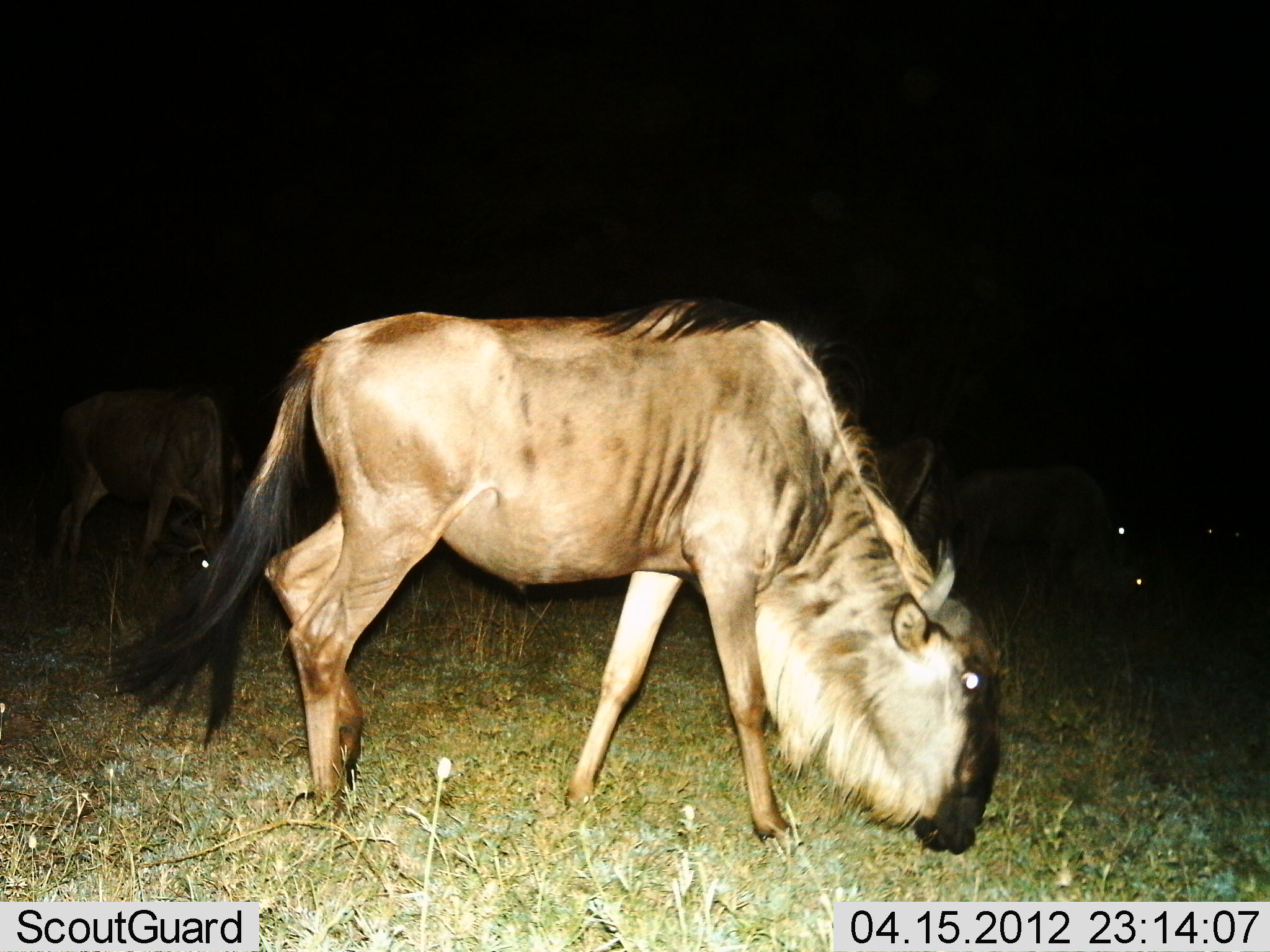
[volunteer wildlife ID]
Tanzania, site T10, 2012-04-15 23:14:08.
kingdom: Animalia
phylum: Chordata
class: Mammalia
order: Artiodactyla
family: Bovidae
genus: Connochaetes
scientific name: Connochaetes taurinus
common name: blue wildebeest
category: wildebeest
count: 3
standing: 19%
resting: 0%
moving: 10%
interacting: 0%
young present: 0%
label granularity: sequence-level